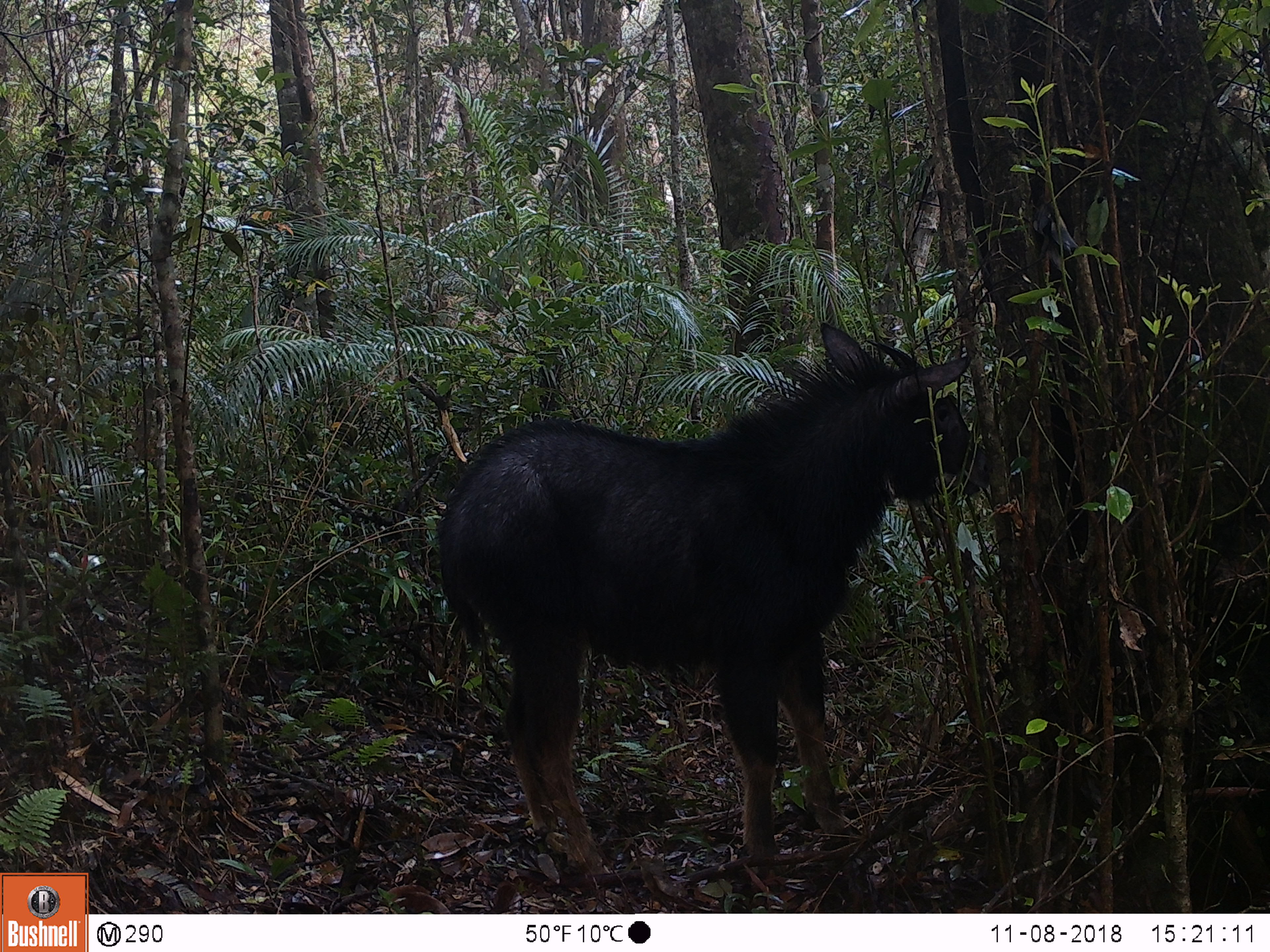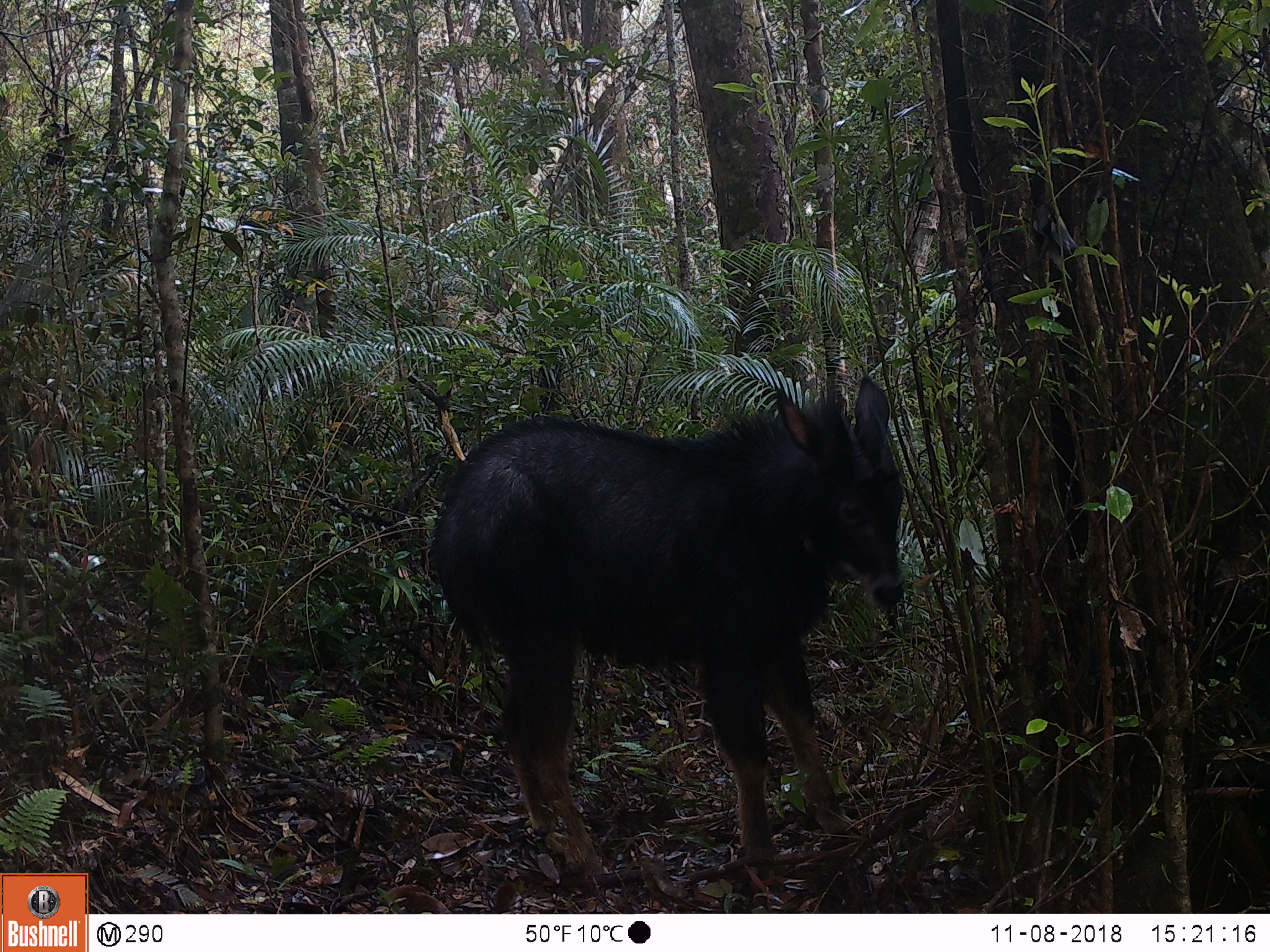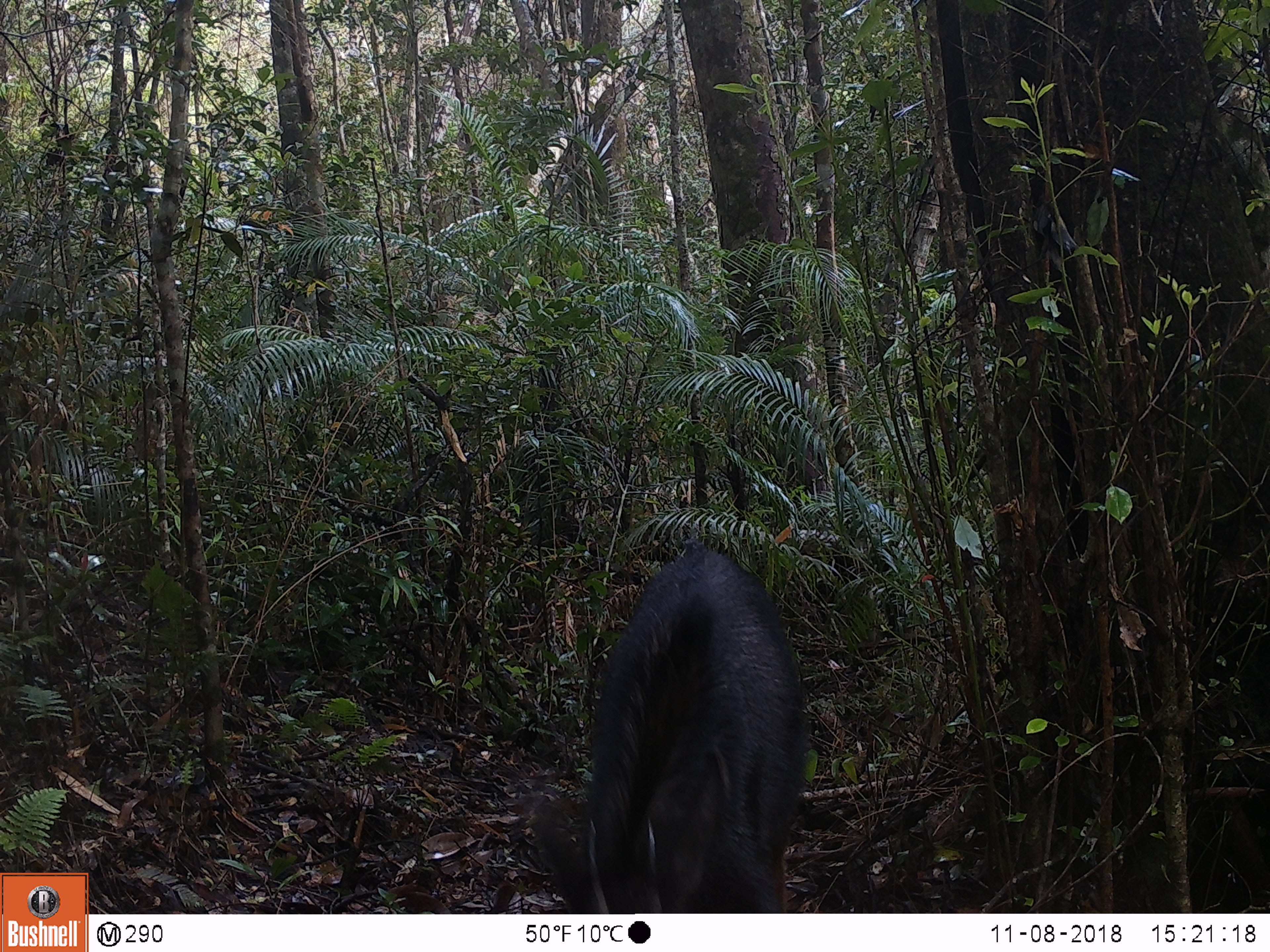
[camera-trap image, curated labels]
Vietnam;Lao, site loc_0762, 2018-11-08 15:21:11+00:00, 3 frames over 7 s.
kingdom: Animalia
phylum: Chordata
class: Mammalia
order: Artiodactyla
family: Bovidae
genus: Capricornis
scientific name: Capricornis sumatraensis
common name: chinese serow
Chinese serow (Capricornis sumatraensis). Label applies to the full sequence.